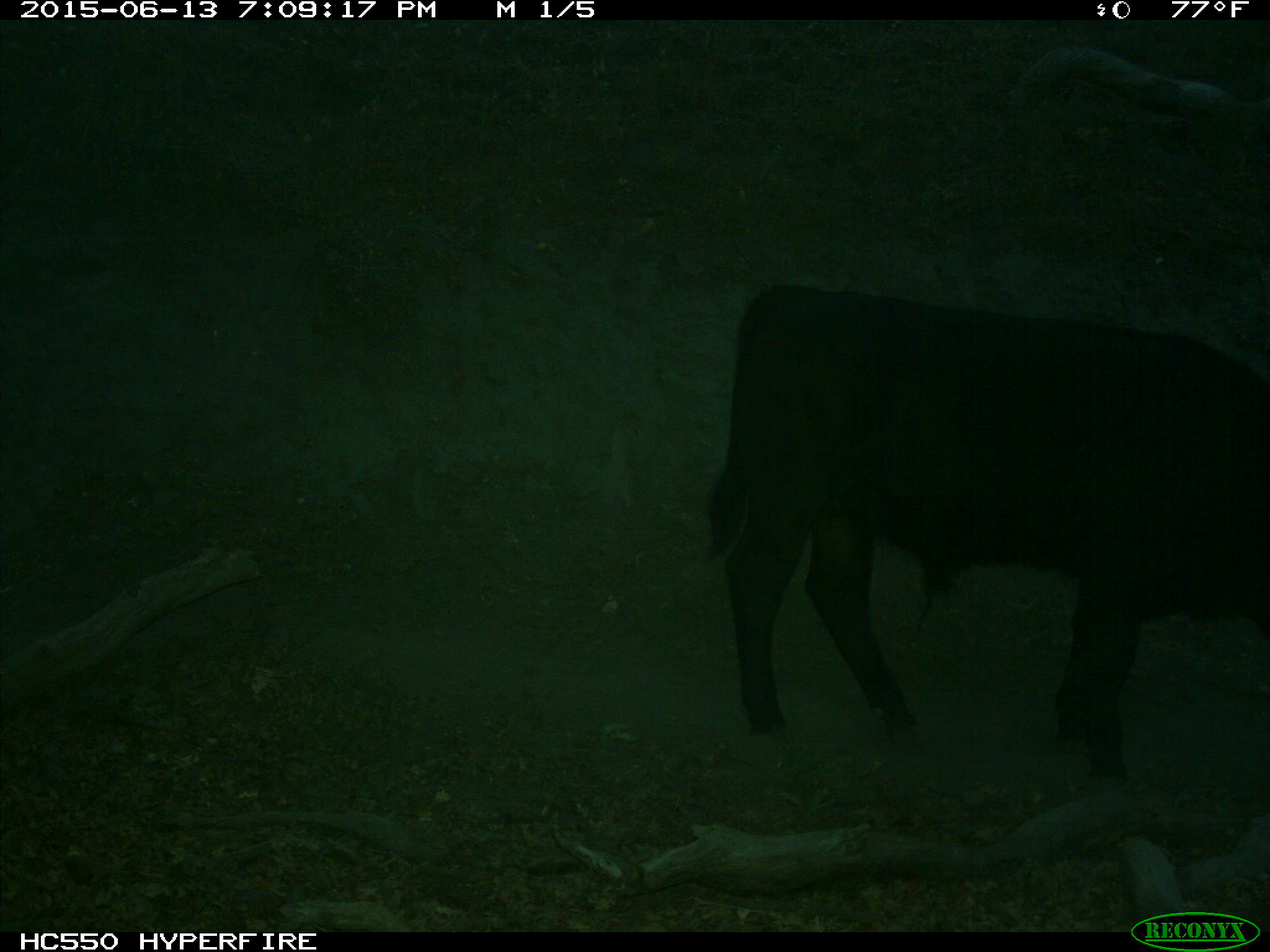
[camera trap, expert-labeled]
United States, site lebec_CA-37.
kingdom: Animalia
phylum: Chordata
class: Mammalia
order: Artiodactyla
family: Bovidae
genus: Bos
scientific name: Bos taurus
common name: domestic cow